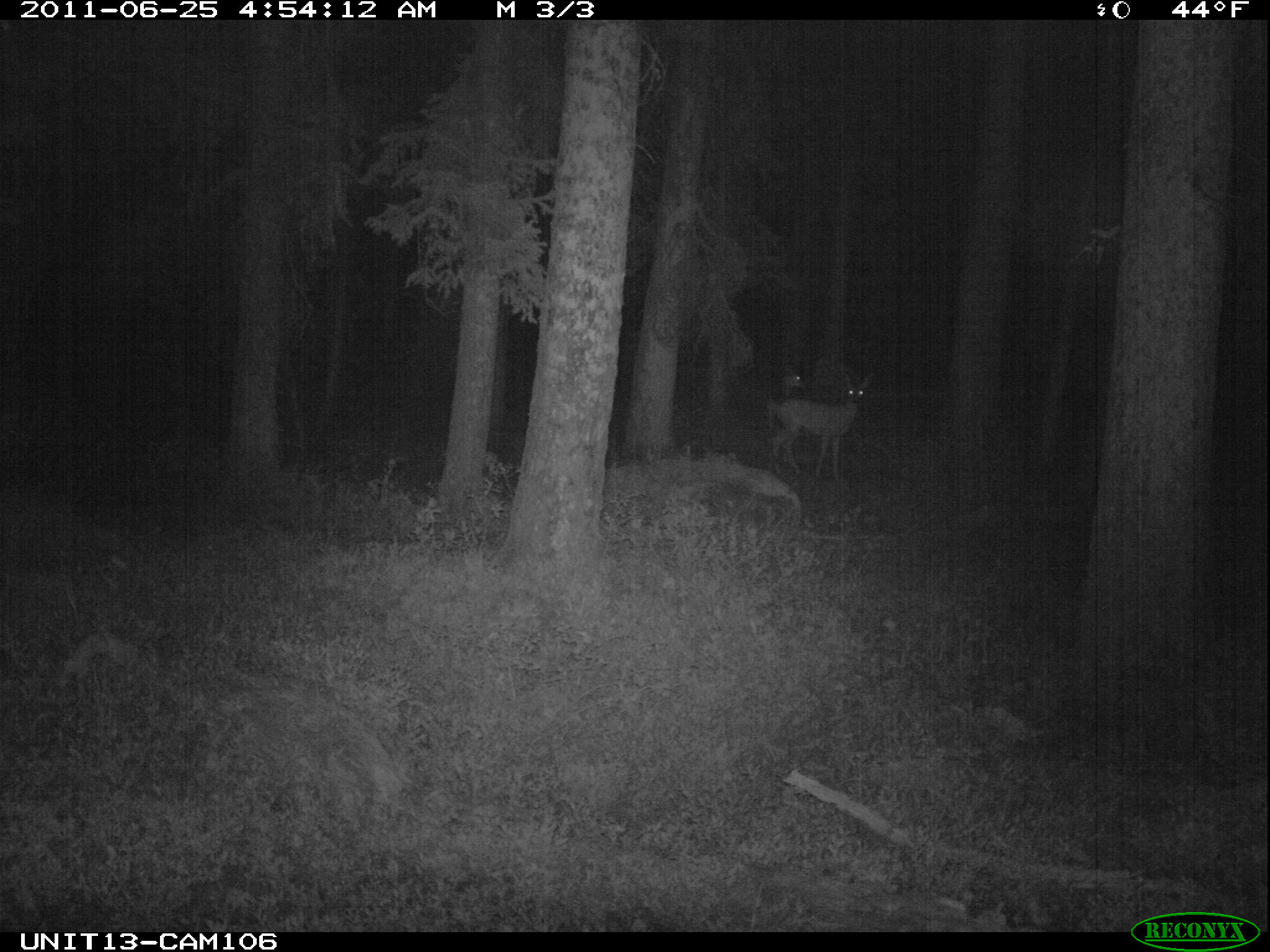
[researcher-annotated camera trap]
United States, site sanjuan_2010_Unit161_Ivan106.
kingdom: Animalia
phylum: Chordata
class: Mammalia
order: Artiodactyla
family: Cervidae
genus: Odocoileus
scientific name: Odocoileus hemionus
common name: mule deer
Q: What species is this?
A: Odocoileus hemionus (mule deer).